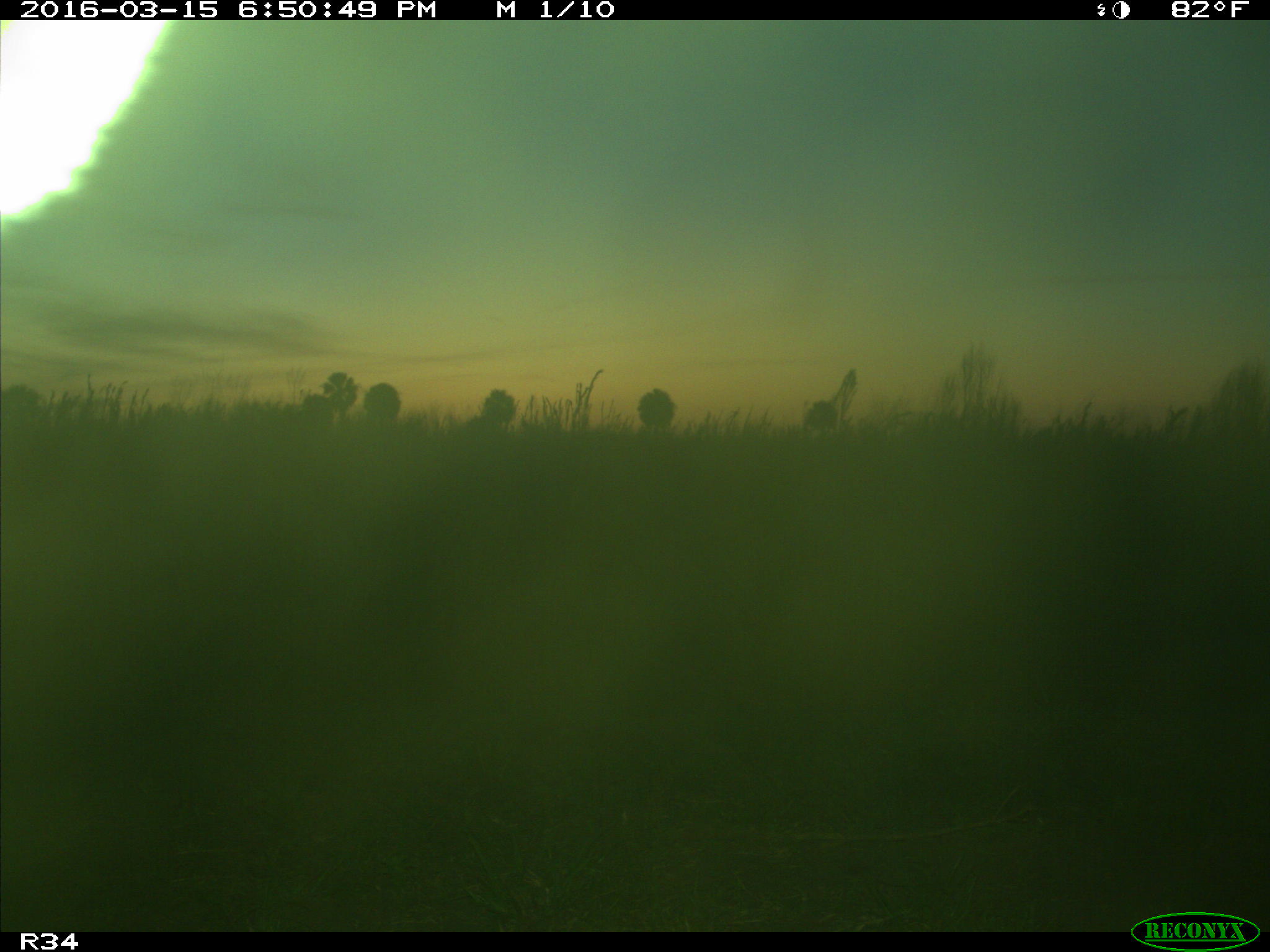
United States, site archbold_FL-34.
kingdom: Animalia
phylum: Chordata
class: Mammalia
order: Artiodactyla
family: Bovidae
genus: Bos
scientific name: Bos taurus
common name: domestic cow